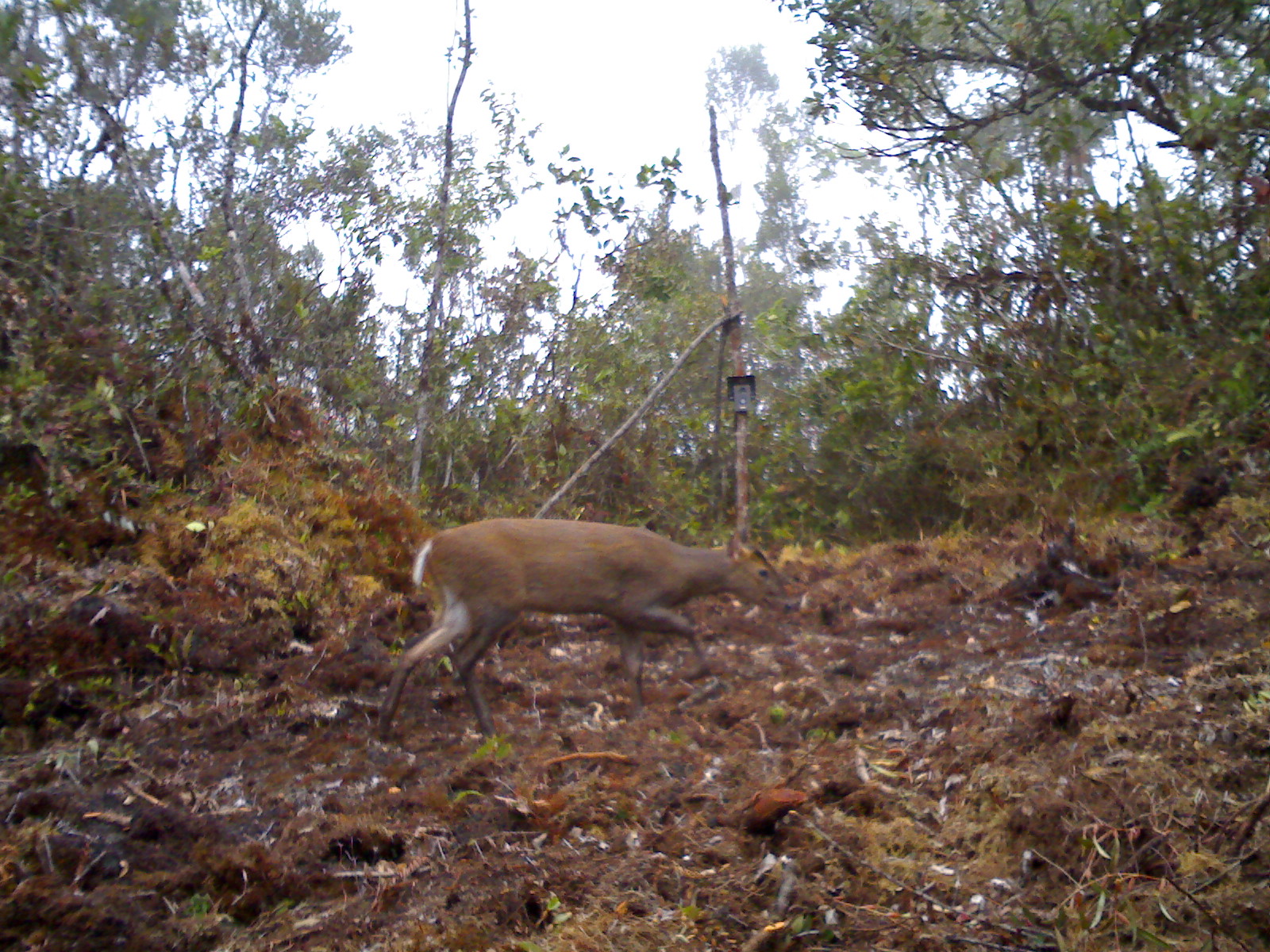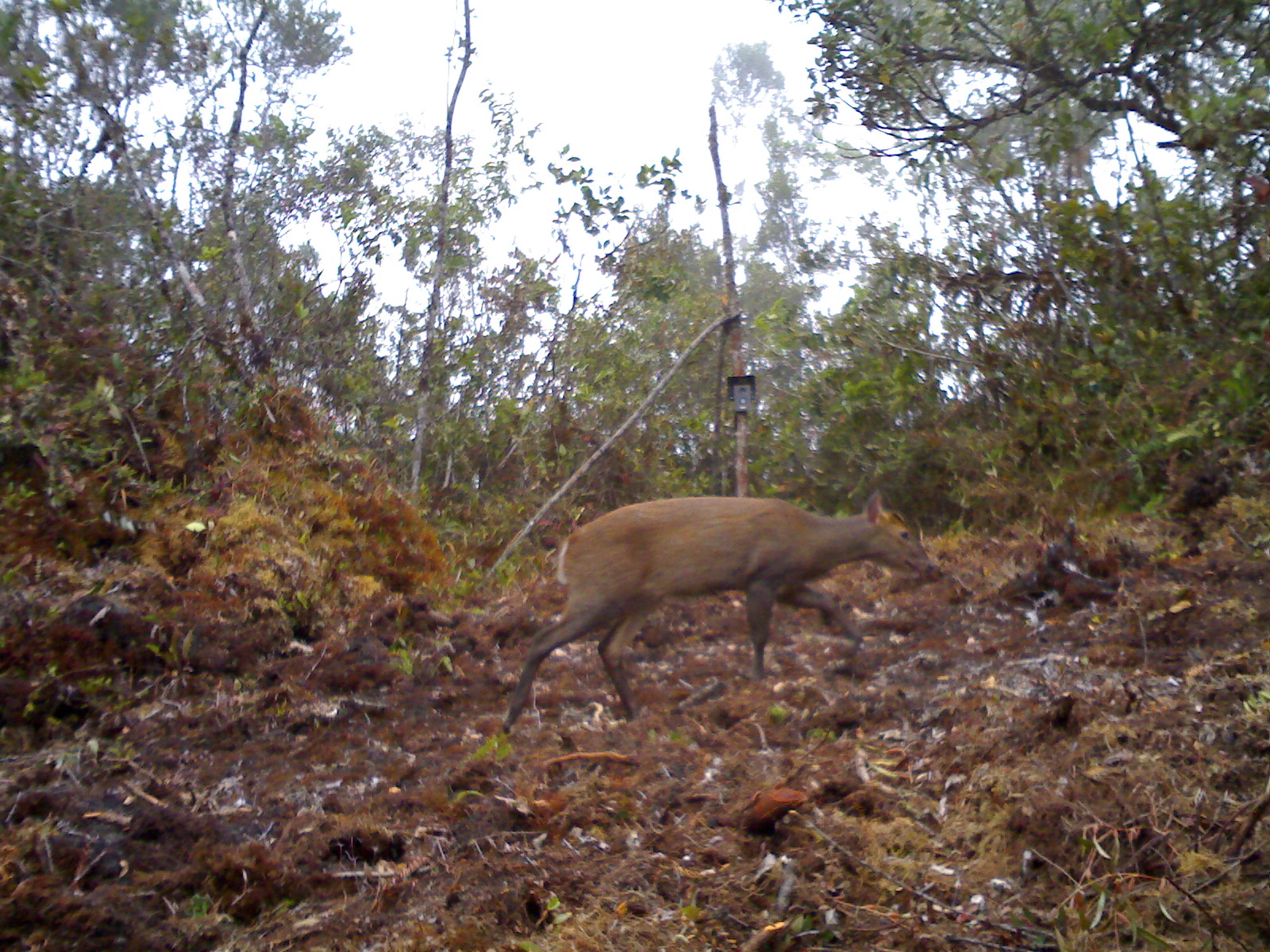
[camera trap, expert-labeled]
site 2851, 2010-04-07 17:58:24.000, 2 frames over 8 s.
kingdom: Animalia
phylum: Chordata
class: Mammalia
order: Artiodactyla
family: Cervidae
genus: Muntiacus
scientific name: Muntiacus muntjak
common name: southern red muntjac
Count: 1.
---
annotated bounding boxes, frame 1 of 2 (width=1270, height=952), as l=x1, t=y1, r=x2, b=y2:
muntiacus muntjak: l=375, t=517, r=792, b=740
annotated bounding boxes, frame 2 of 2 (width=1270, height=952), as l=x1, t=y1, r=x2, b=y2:
muntiacus muntjak: l=499, t=488, r=936, b=734